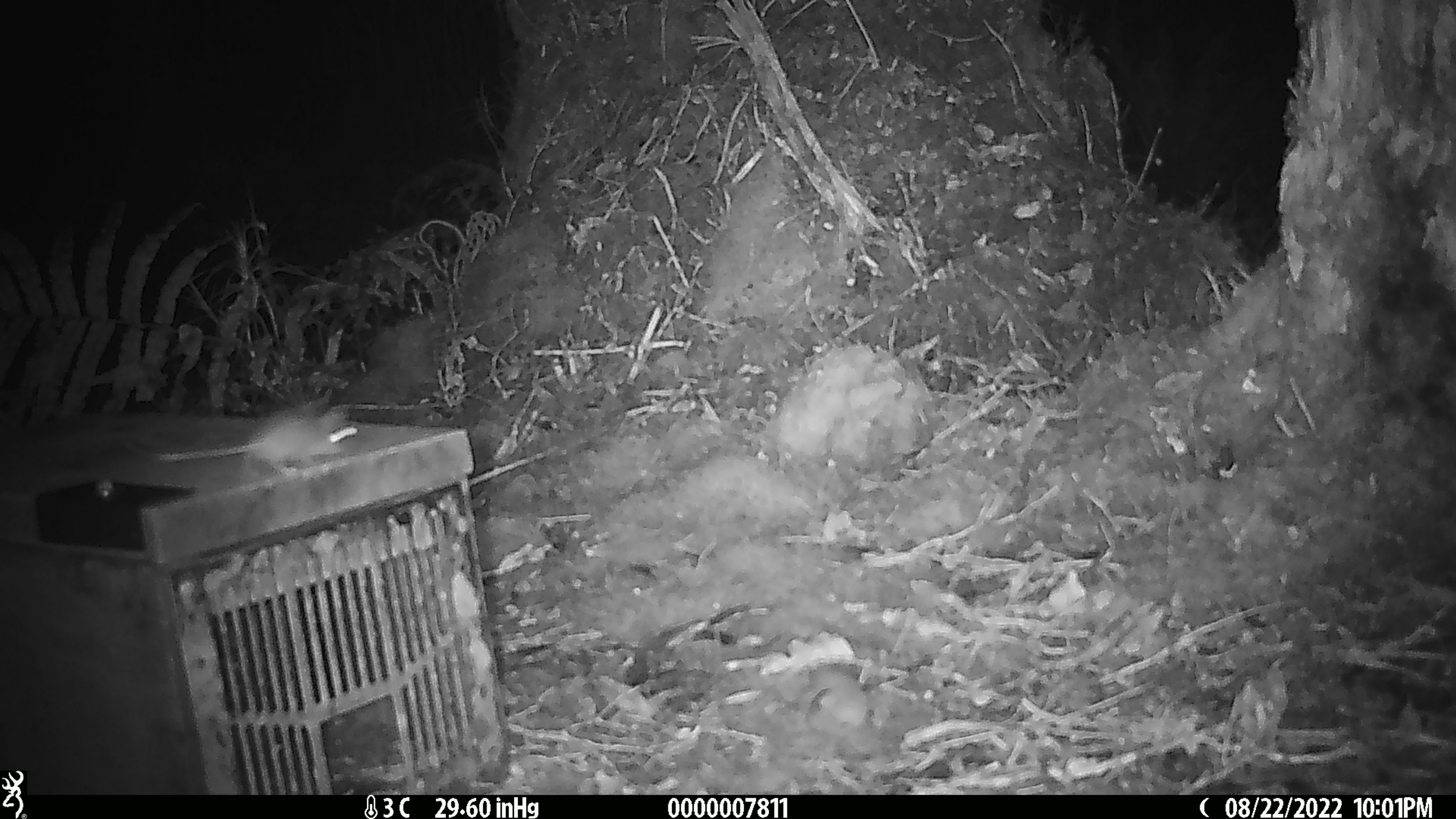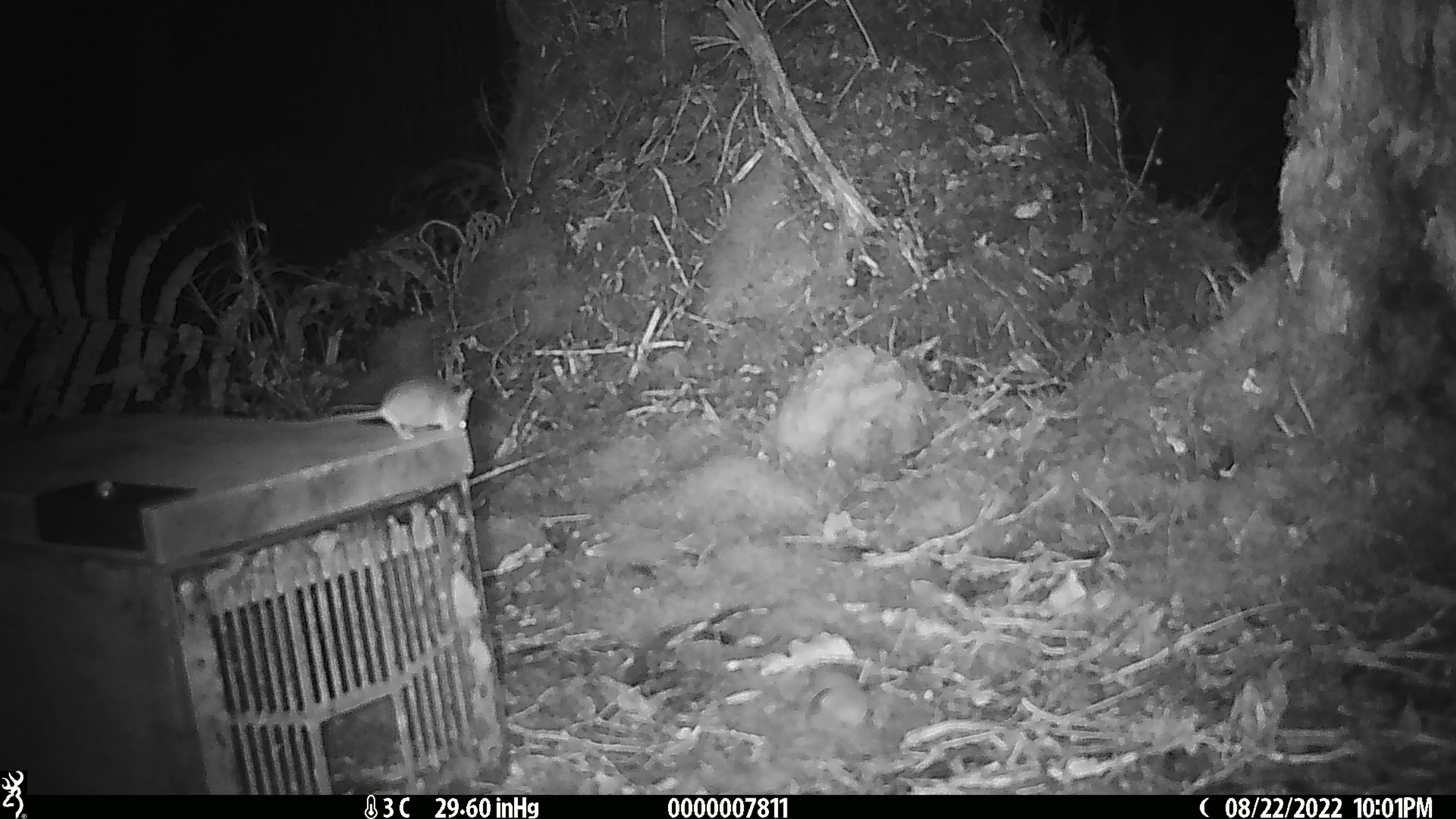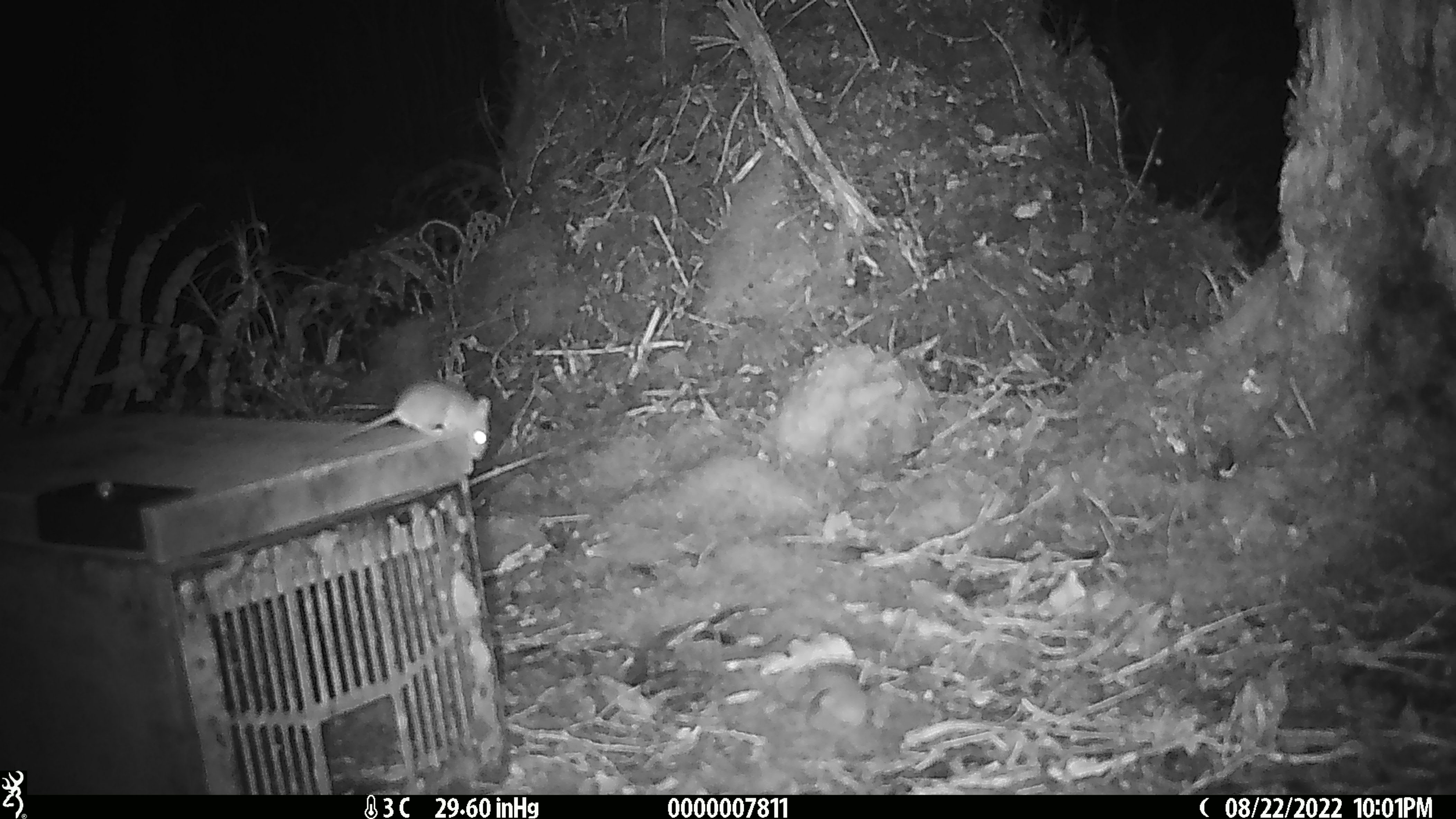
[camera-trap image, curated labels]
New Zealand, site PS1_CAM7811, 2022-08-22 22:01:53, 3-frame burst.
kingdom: Animalia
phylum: Chordata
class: Mammalia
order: Rodentia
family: Muridae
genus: Mus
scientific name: Mus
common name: mouse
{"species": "mouse (Mus)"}